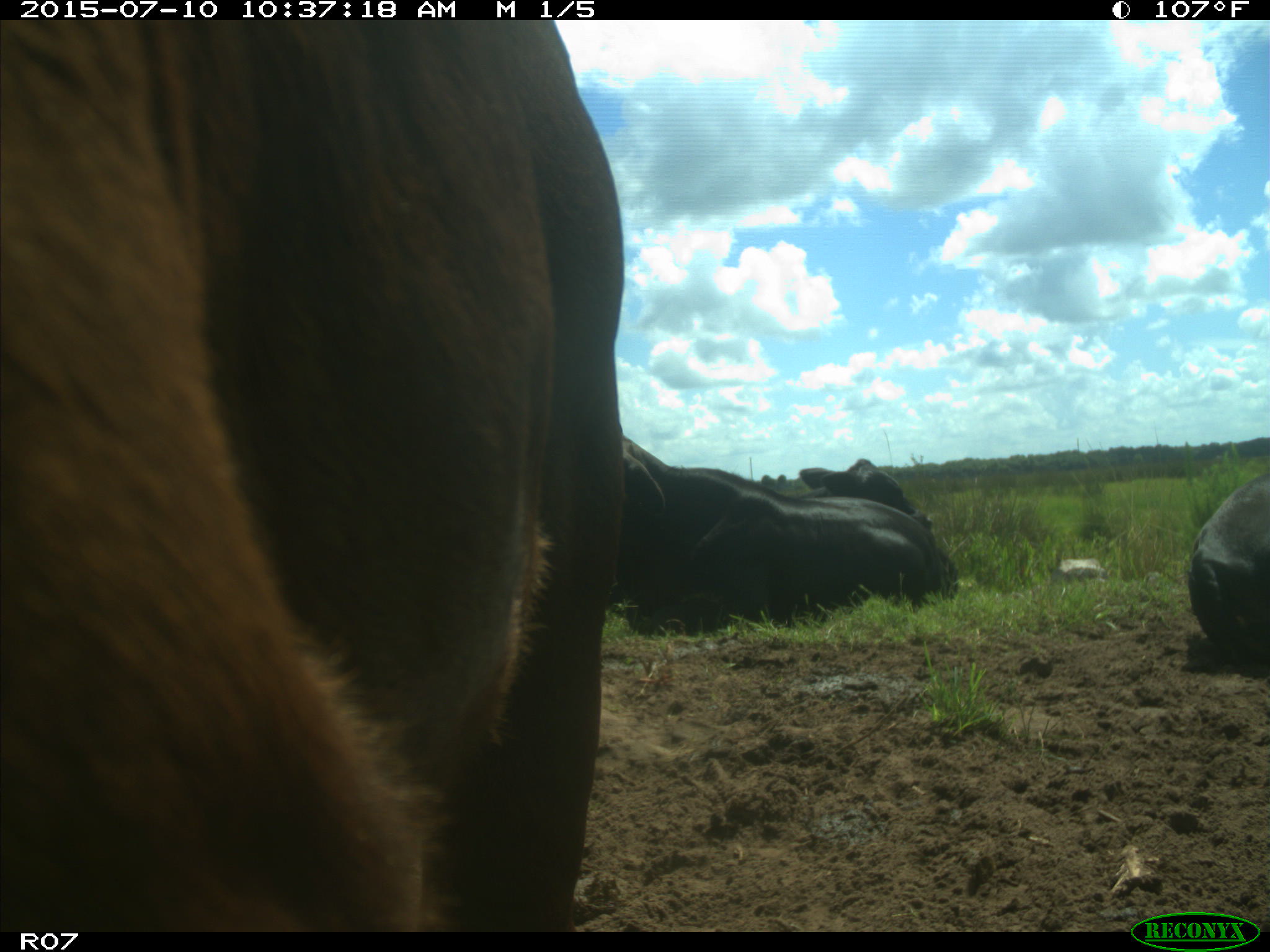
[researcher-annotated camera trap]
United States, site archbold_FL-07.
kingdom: Animalia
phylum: Chordata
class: Mammalia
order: Artiodactyla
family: Bovidae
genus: Bos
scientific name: Bos taurus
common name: domestic cow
Bos taurus (domestic cow).